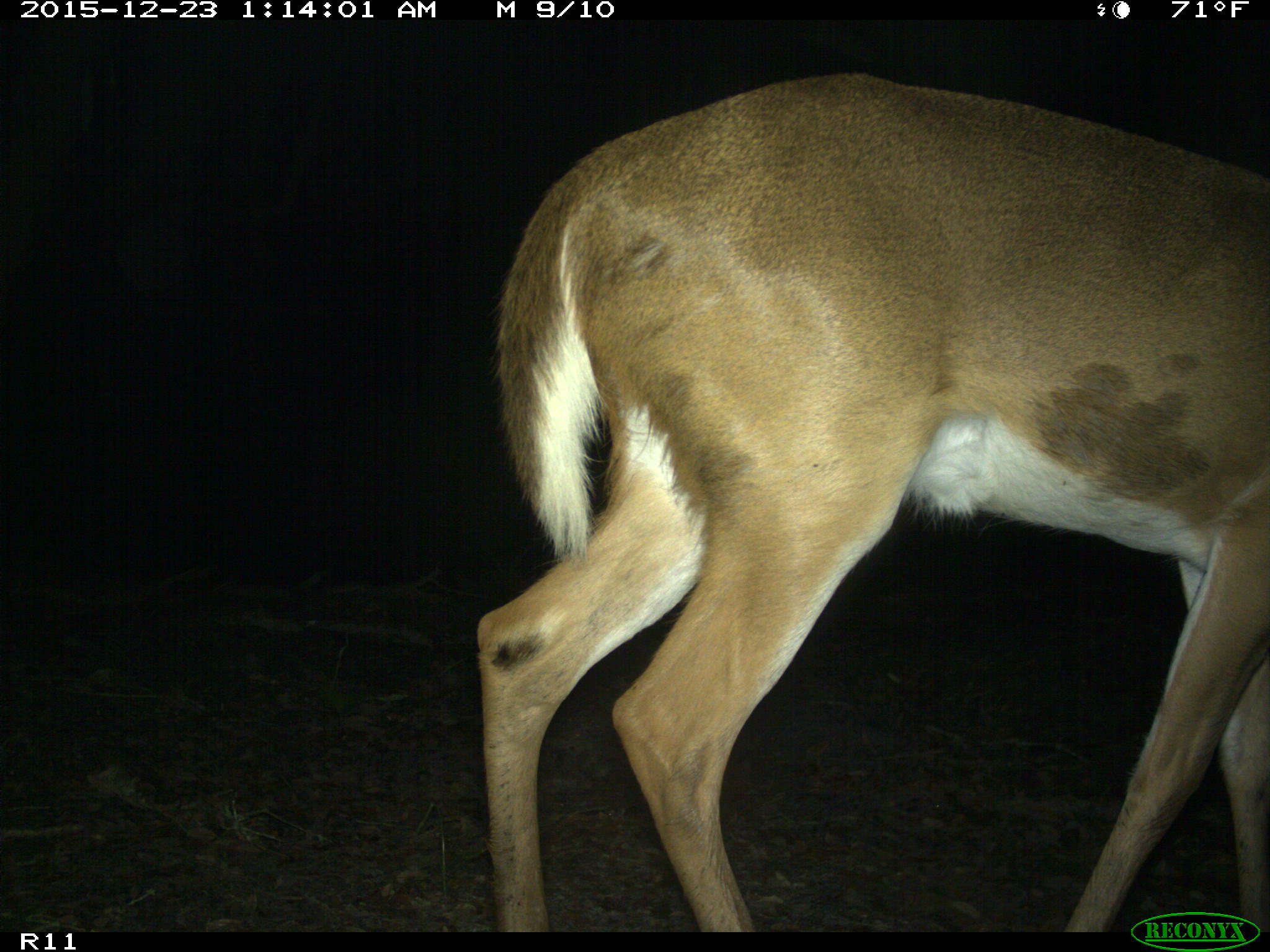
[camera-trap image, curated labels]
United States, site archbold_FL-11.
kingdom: Animalia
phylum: Chordata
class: Mammalia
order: Artiodactyla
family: Cervidae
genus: Odocoileus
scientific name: Odocoileus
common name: deer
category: unidentified deer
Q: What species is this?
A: Unidentified deer (deer) (Odocoileus).